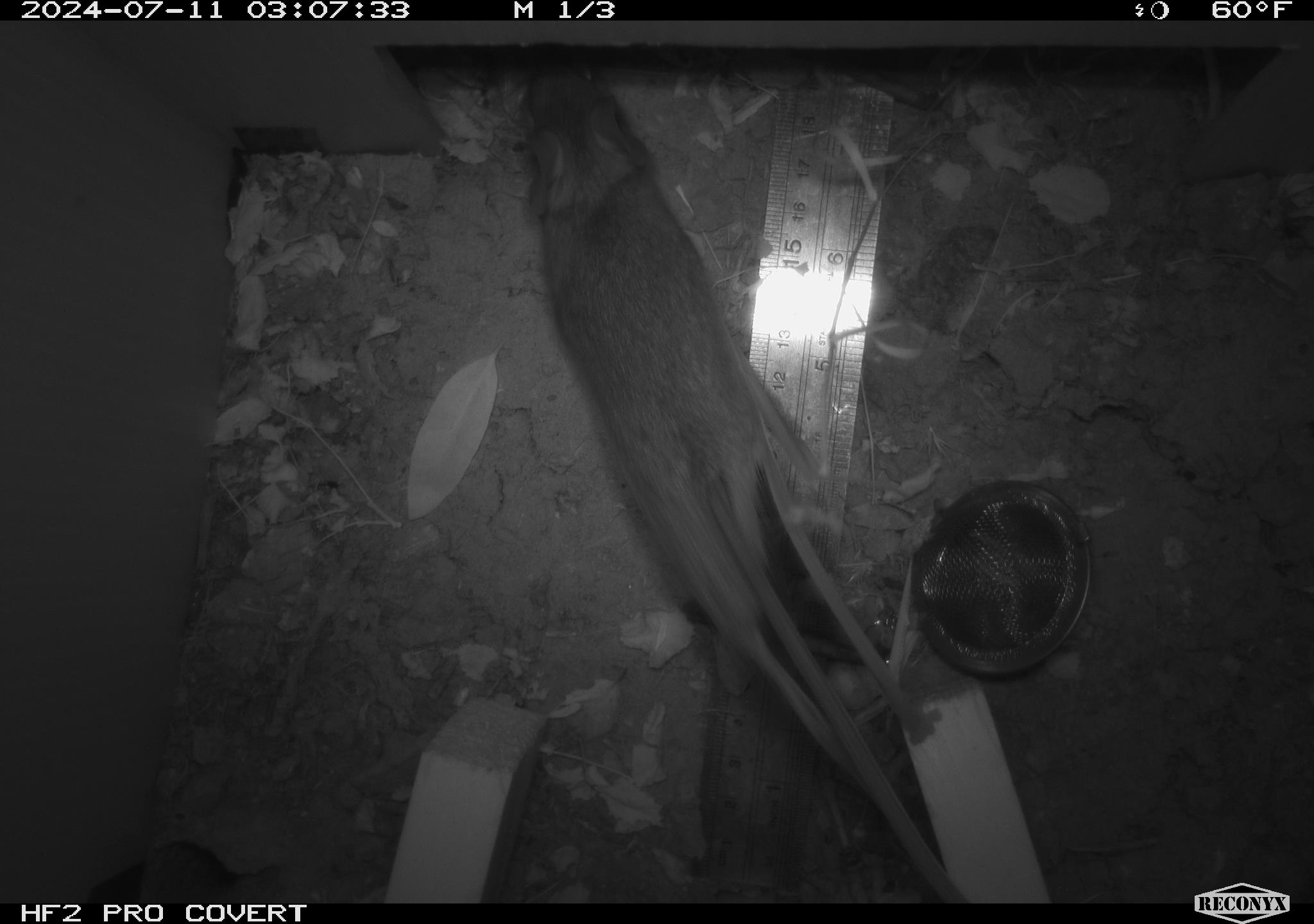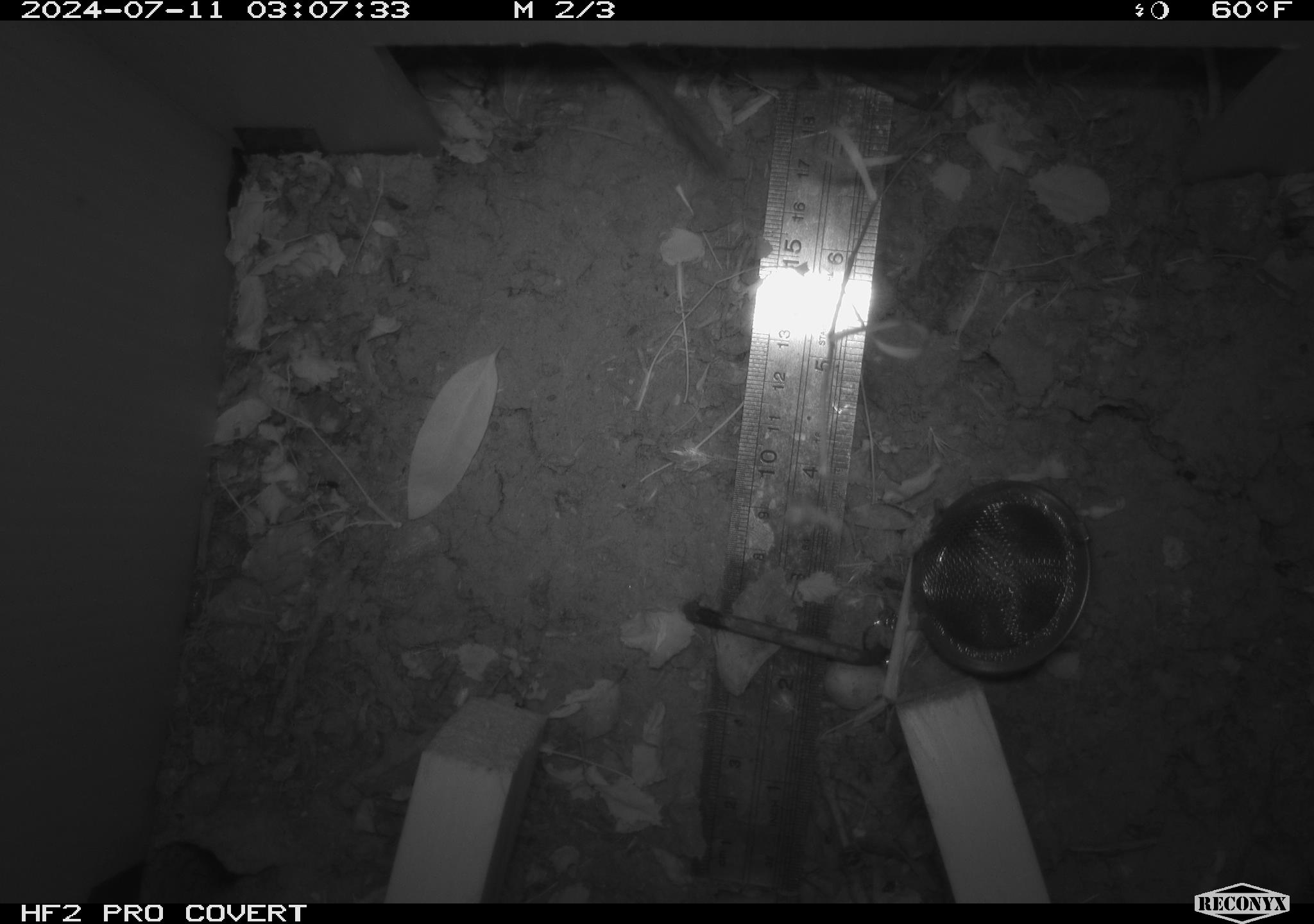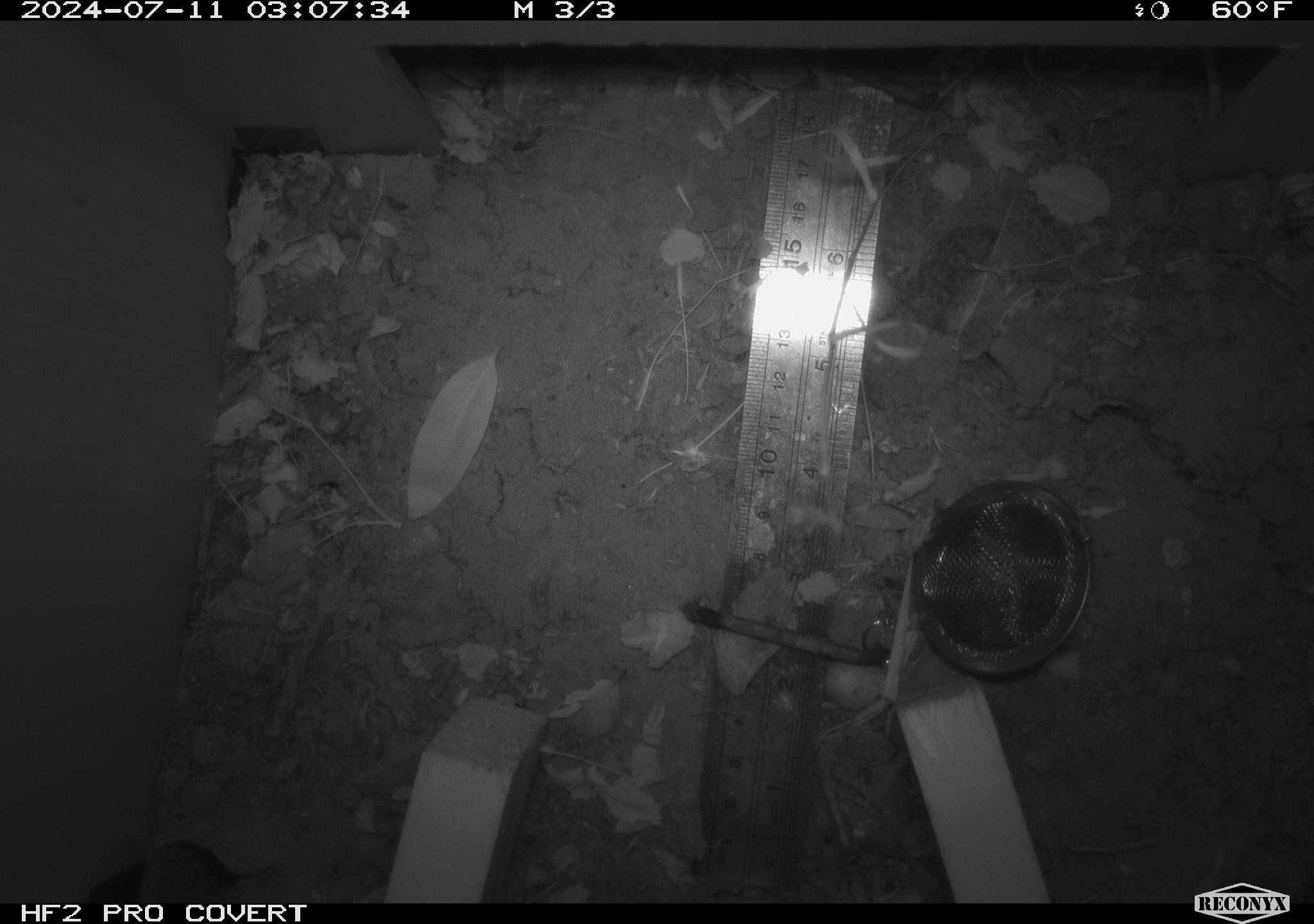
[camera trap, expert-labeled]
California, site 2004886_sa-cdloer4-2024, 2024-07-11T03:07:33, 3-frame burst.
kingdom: Animalia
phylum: Chordata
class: Mammalia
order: Rodentia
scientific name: Rodentia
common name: rodent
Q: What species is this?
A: Rodent (Rodentia).